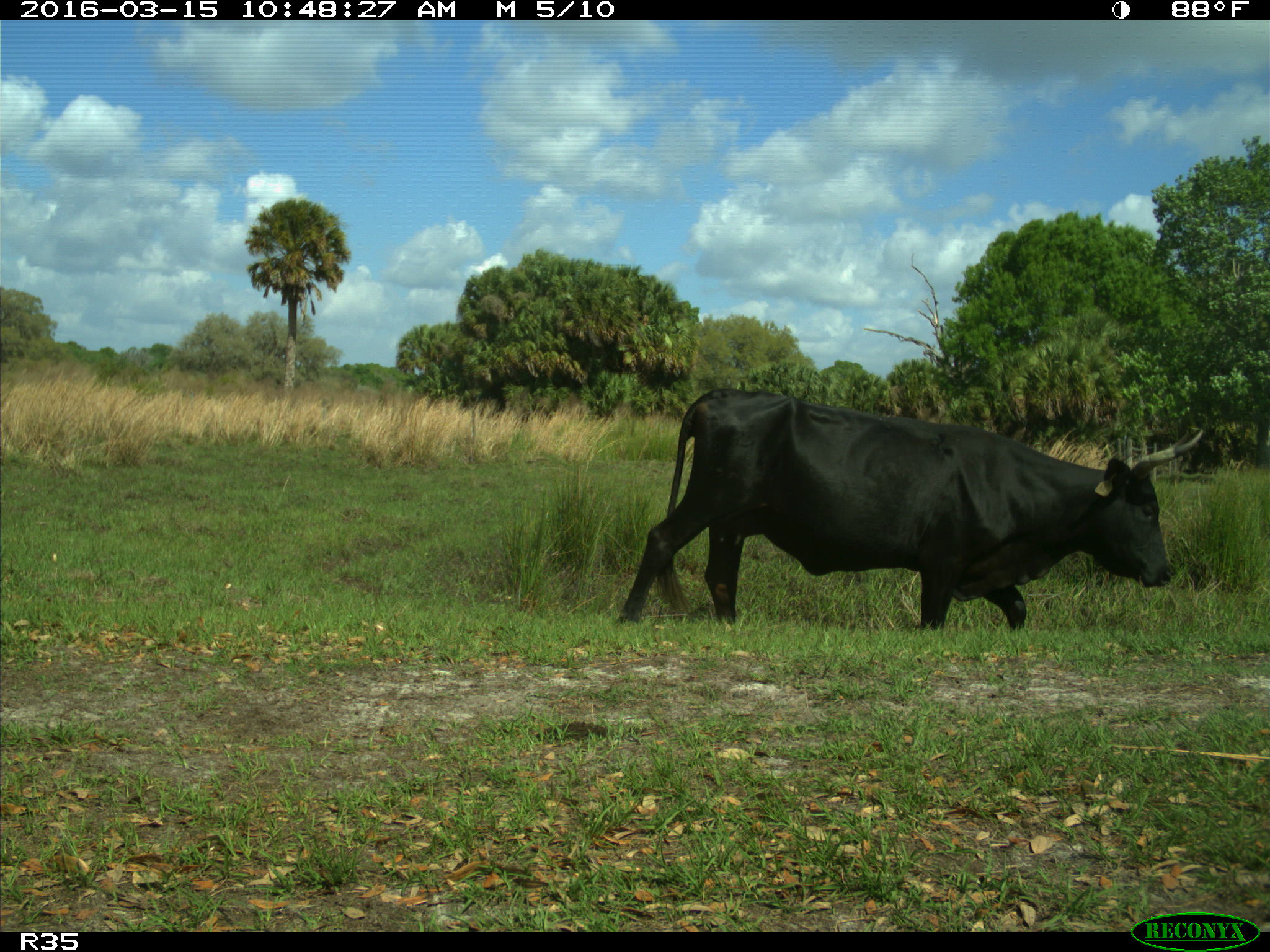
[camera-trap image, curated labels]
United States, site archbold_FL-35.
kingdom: Animalia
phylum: Chordata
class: Mammalia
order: Artiodactyla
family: Bovidae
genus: Bos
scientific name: Bos taurus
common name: domestic cow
Bos taurus (domestic cow).